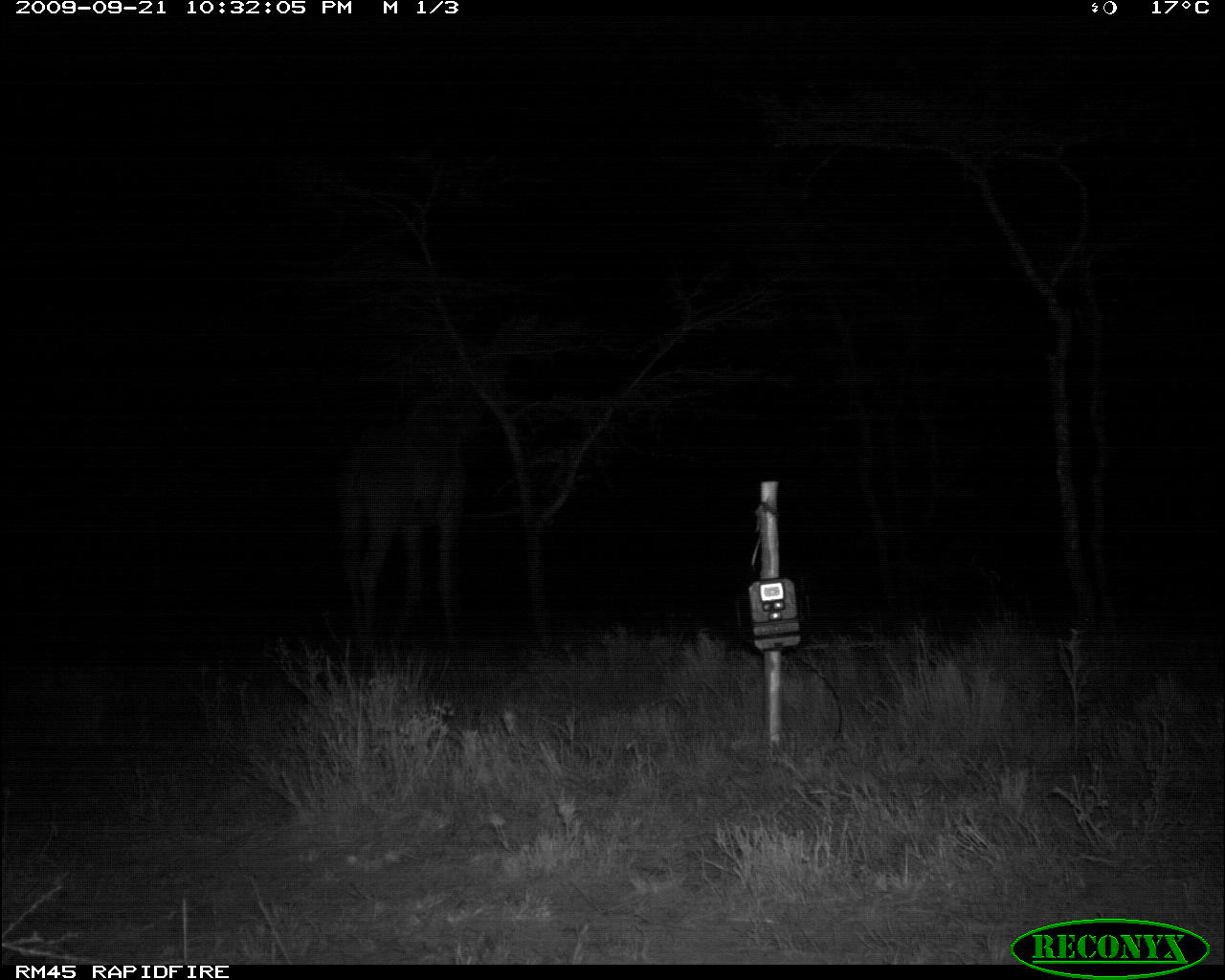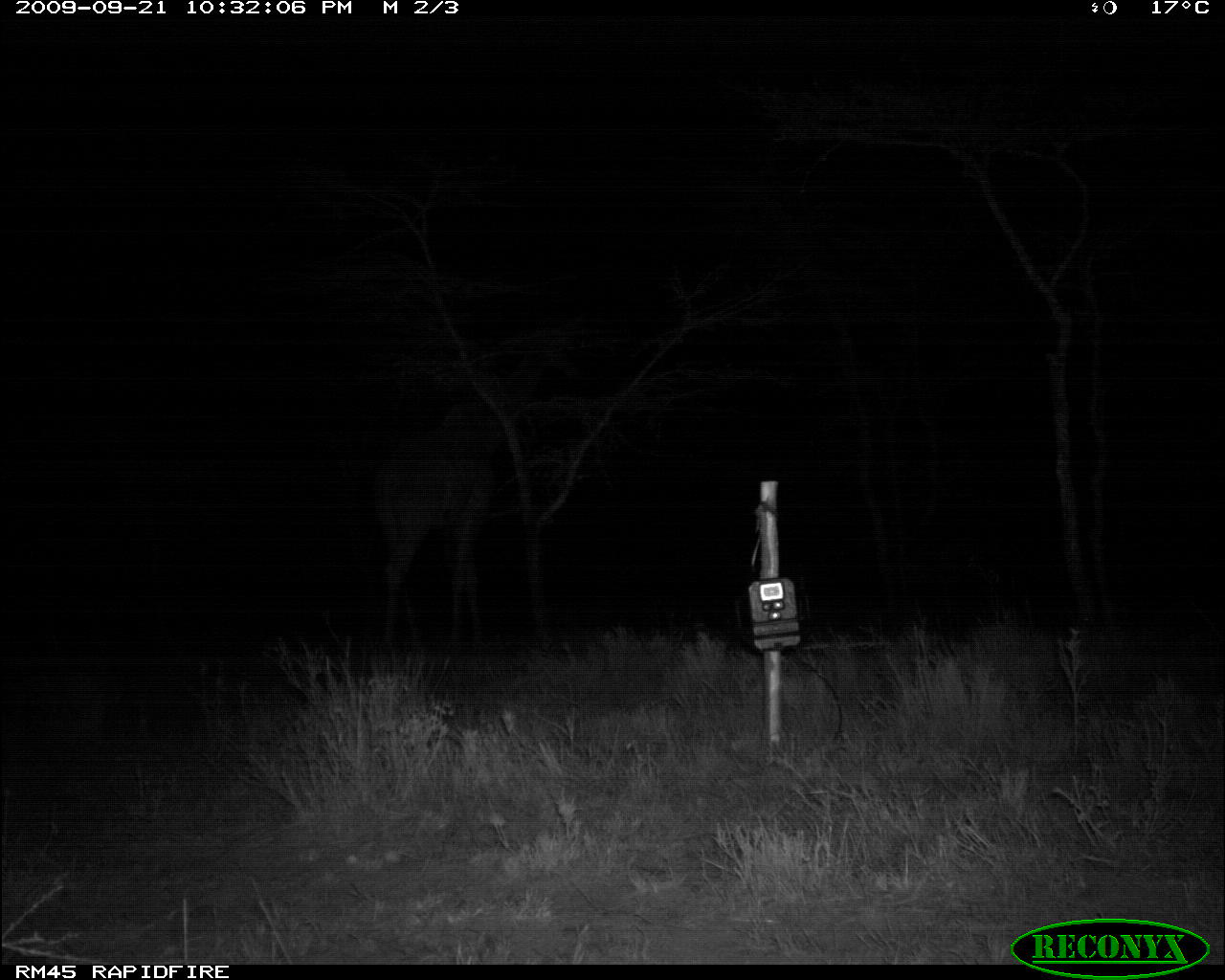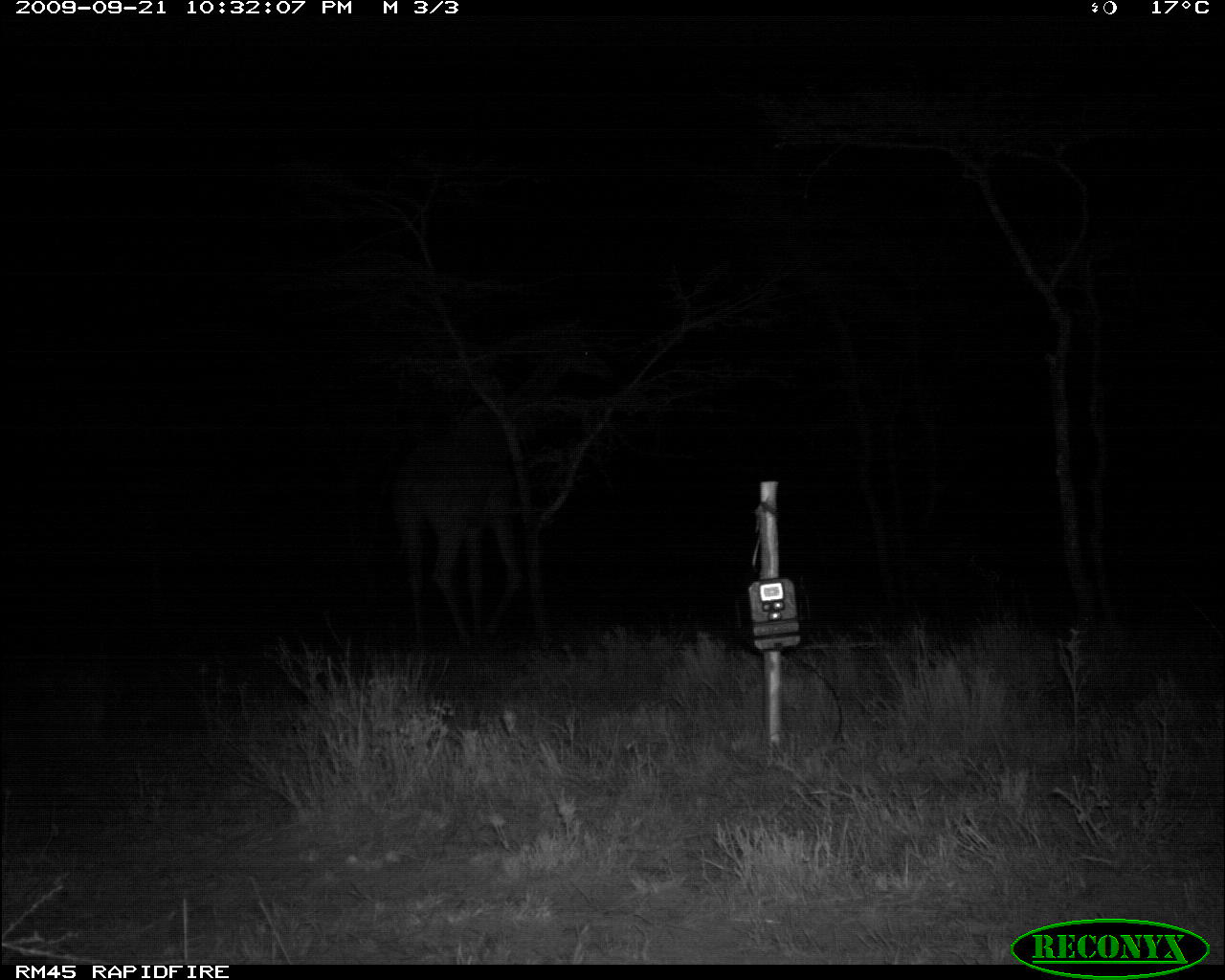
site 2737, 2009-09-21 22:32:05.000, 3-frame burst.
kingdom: Animalia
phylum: Chordata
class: Mammalia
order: Artiodactyla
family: Giraffidae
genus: Giraffa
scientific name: Giraffa camelopardalis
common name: giraffe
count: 1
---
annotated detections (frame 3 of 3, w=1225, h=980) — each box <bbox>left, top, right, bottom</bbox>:
giraffa camelopardalis: <bbox>389, 333, 619, 653</bbox>